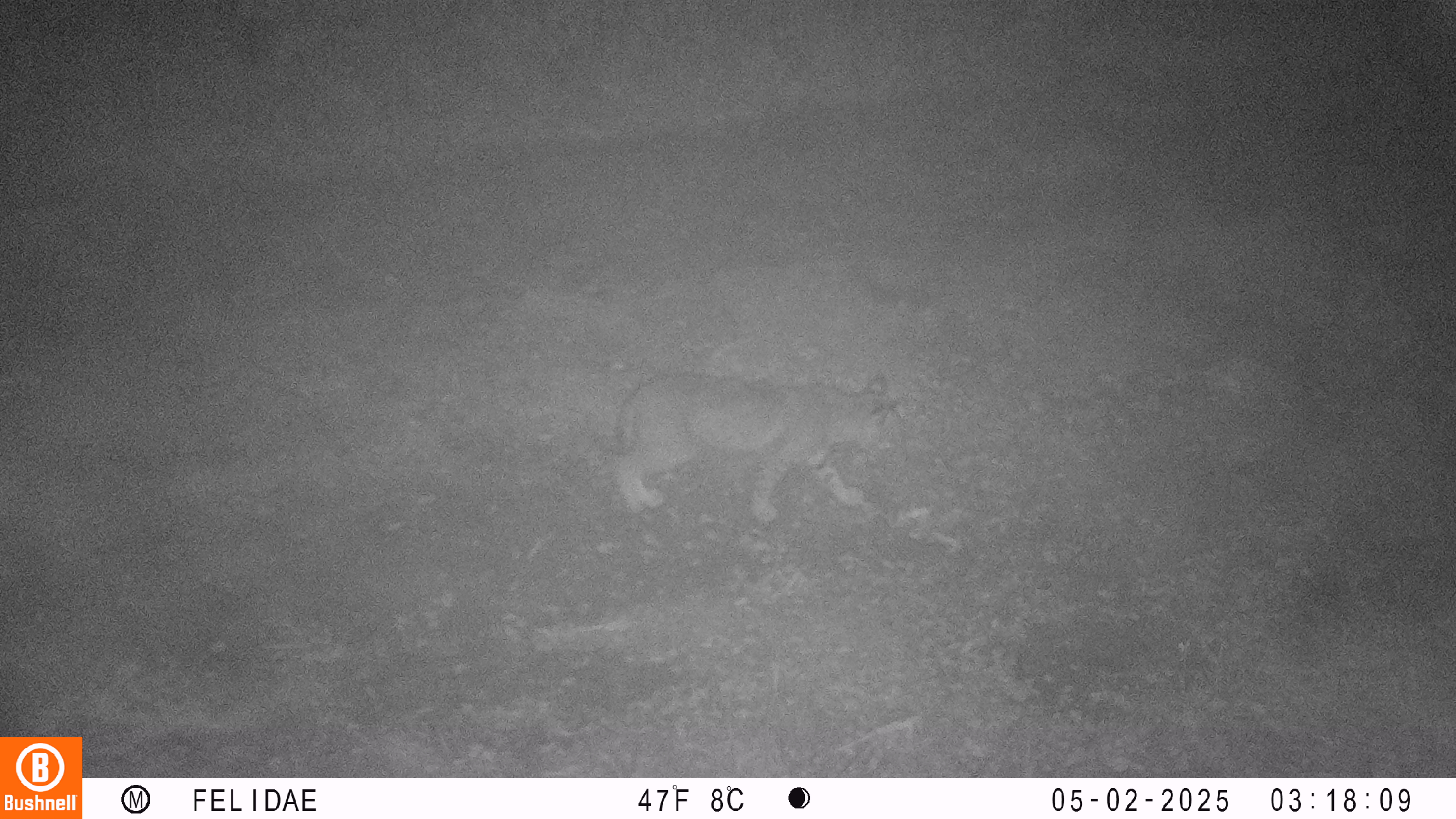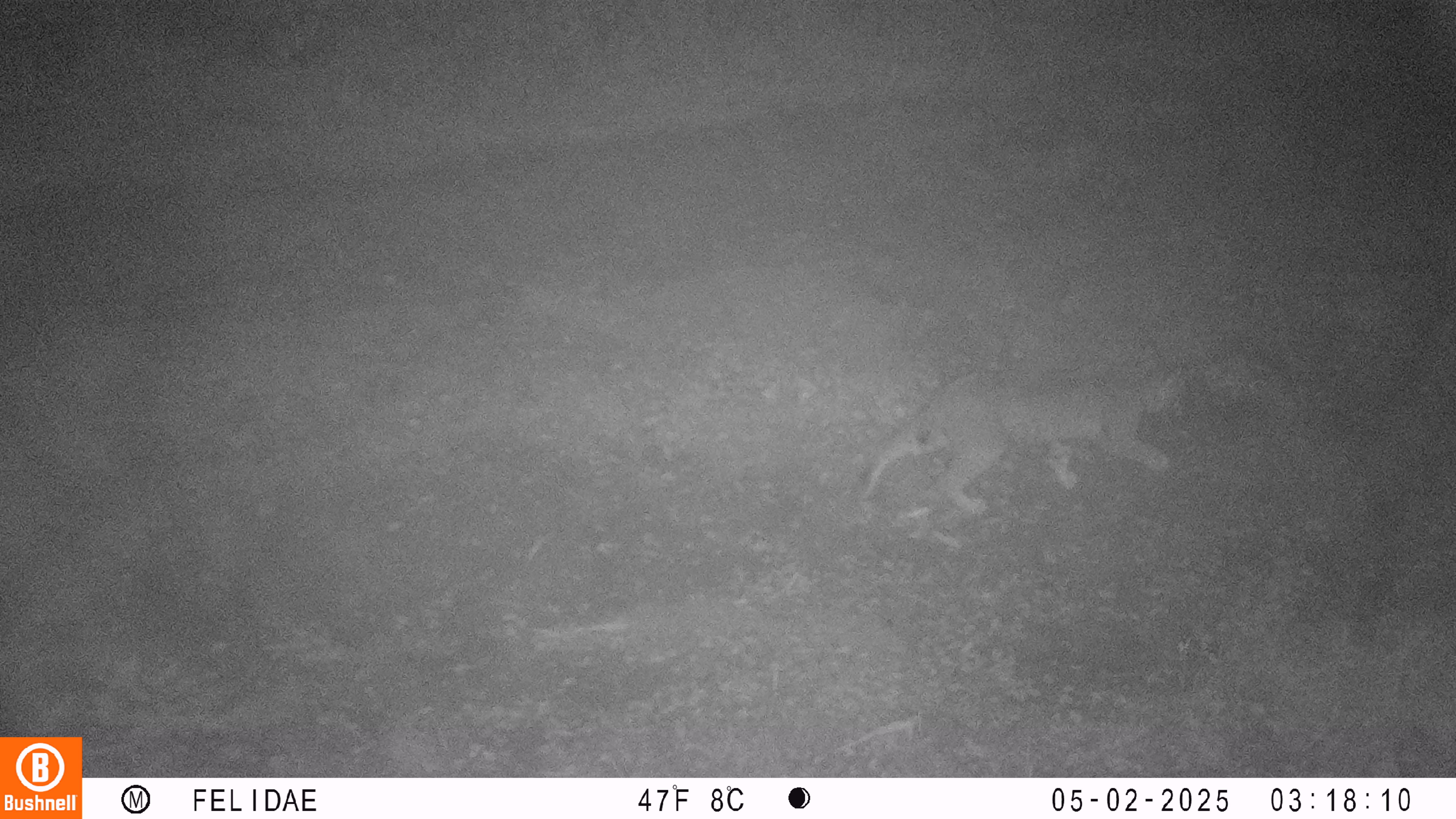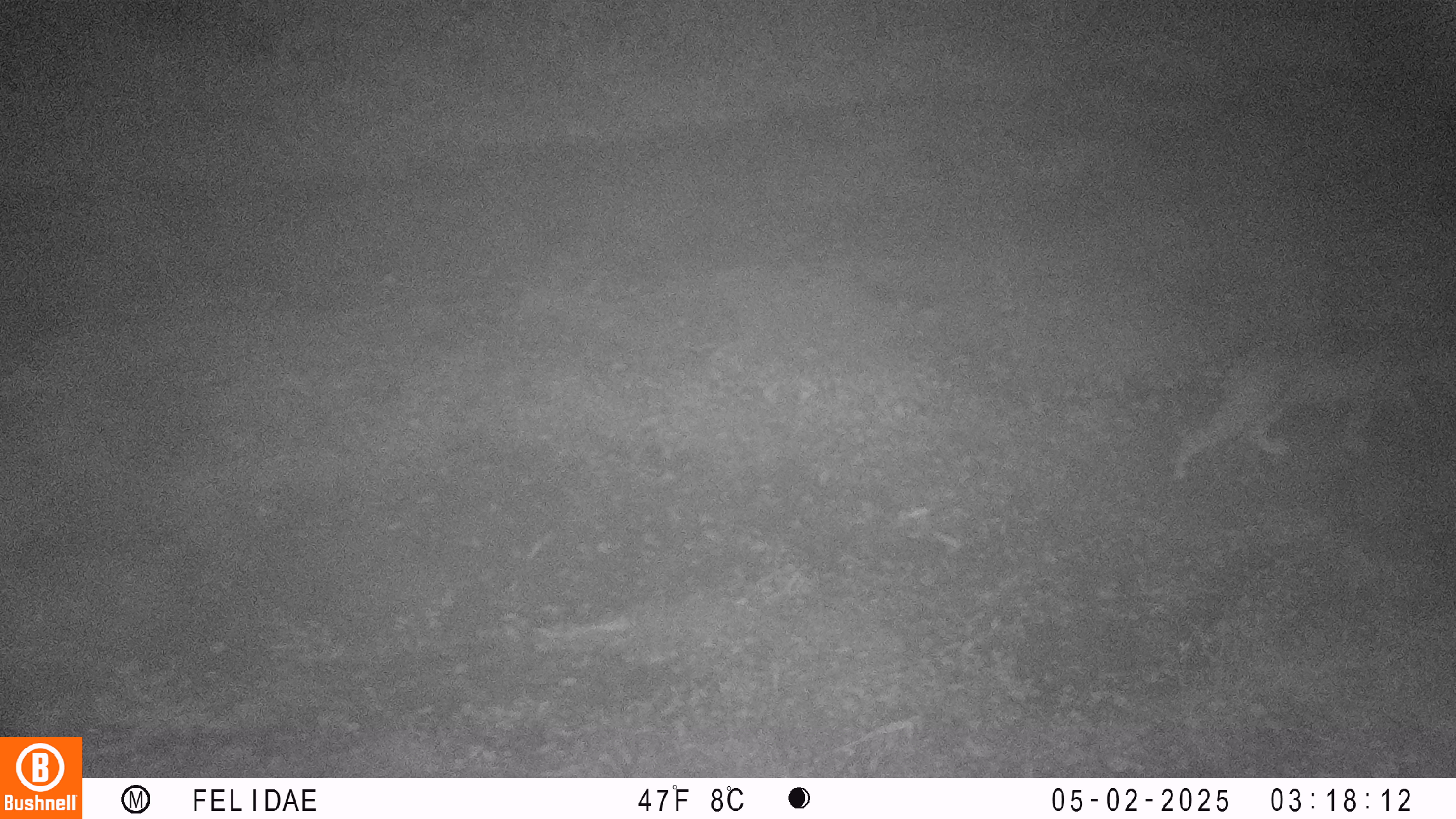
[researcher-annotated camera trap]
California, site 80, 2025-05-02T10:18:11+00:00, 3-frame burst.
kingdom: Animalia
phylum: Chordata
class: Mammalia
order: Carnivora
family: Felidae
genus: Lynx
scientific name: Lynx rufus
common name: bobcat